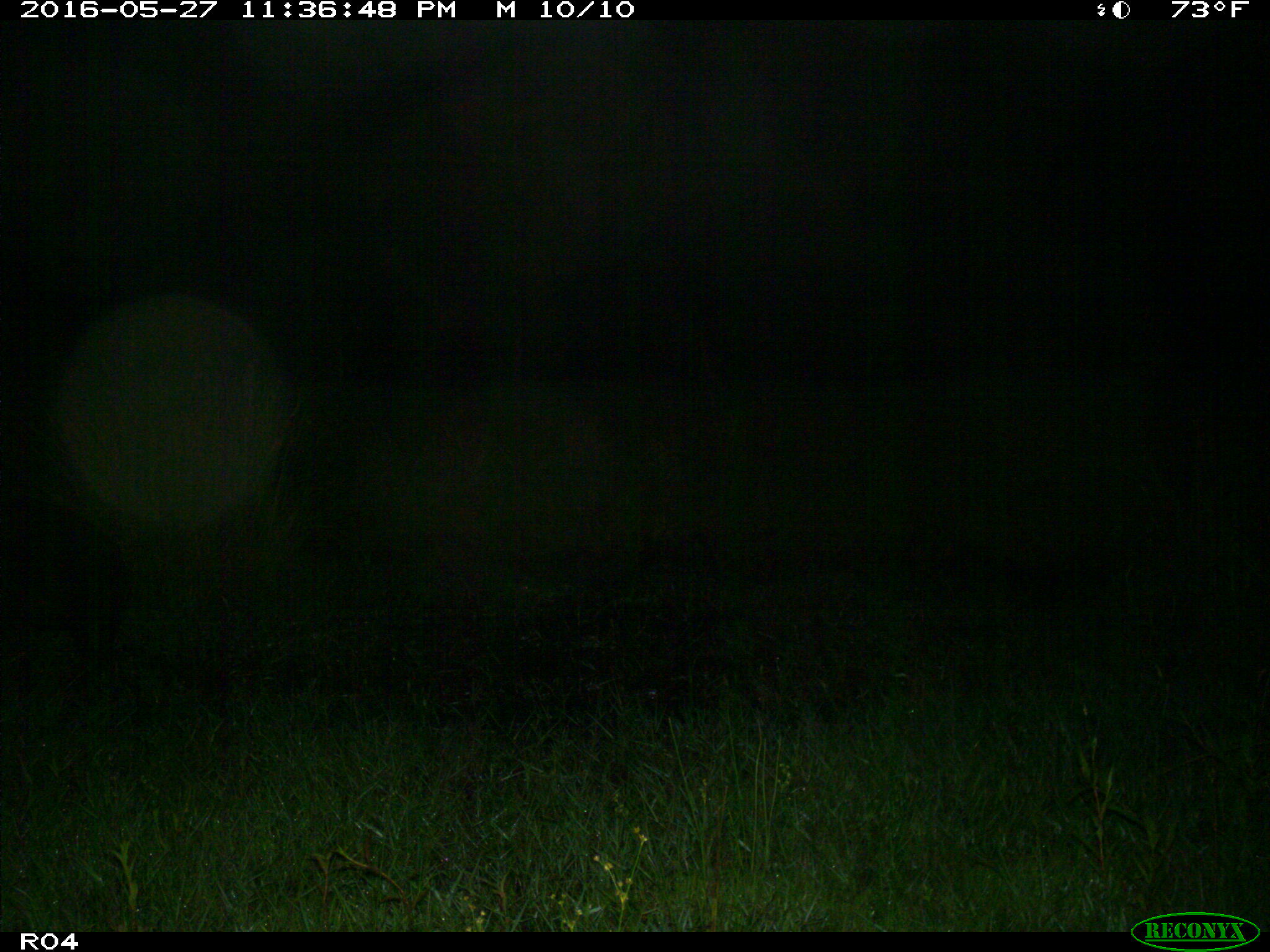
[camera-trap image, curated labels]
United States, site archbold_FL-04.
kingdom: Animalia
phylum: Chordata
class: Mammalia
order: Artiodactyla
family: Suidae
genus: Sus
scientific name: Sus scrofa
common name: wild boar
Sus scrofa (wild boar).